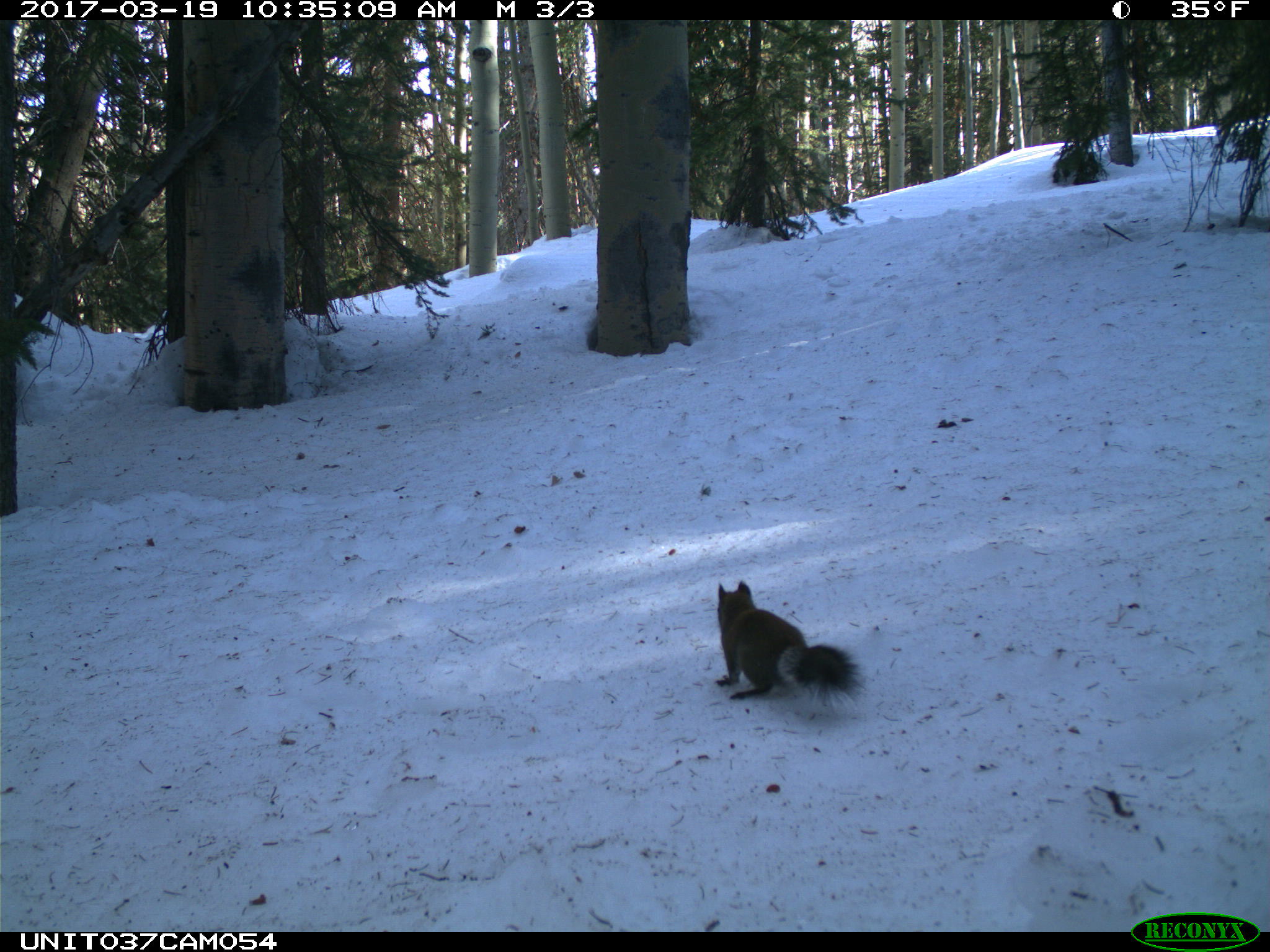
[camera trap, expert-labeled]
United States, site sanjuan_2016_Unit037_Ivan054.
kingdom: Animalia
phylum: Chordata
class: Mammalia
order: Rodentia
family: Sciuridae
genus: Tamiasciurus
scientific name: Tamiasciurus hudsonicus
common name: american red squirrel